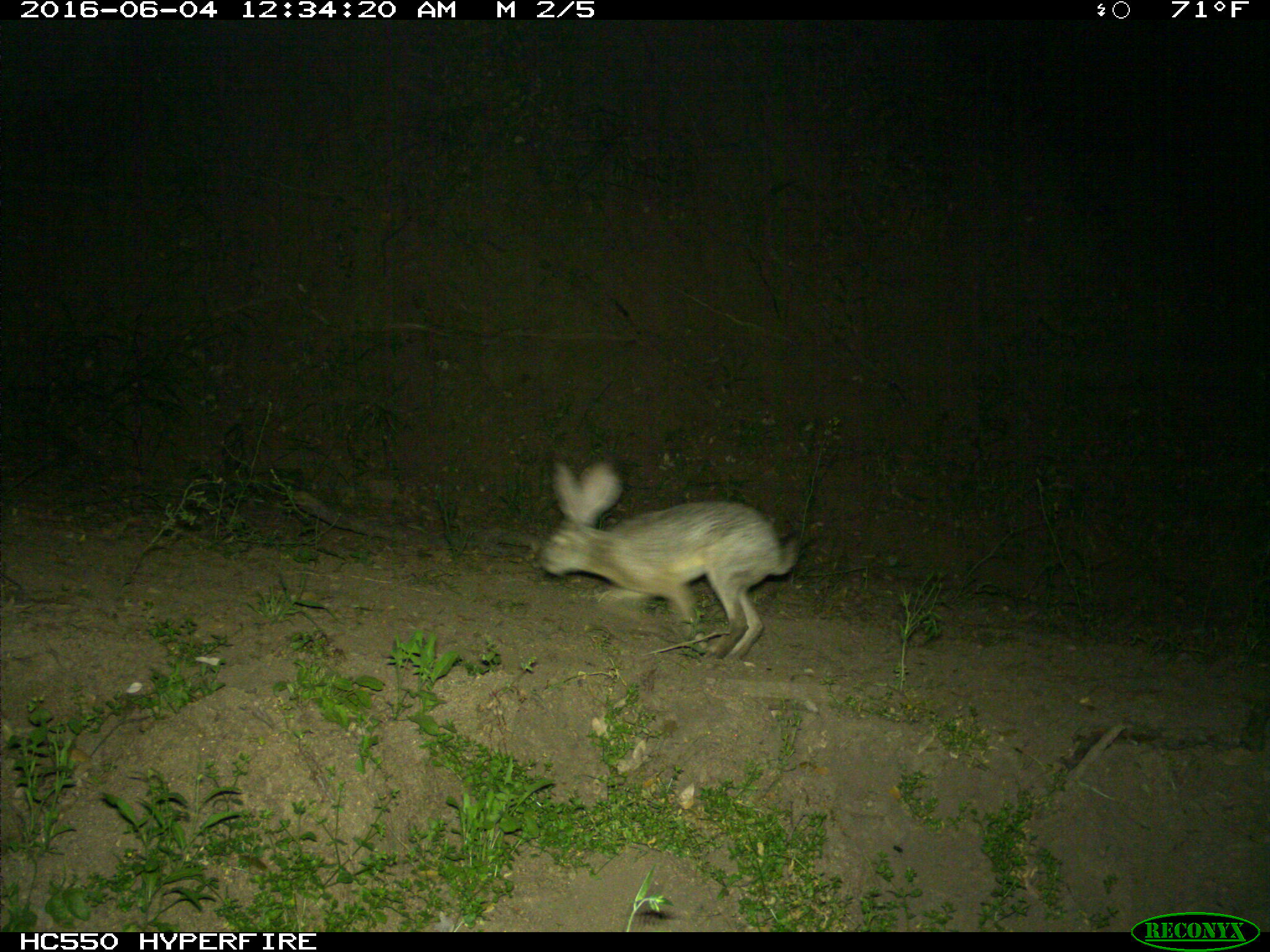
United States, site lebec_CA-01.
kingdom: Animalia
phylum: Chordata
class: Mammalia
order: Lagomorpha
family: Leporidae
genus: Lepus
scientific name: Lepus californicus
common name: black-tailed jackrabbit